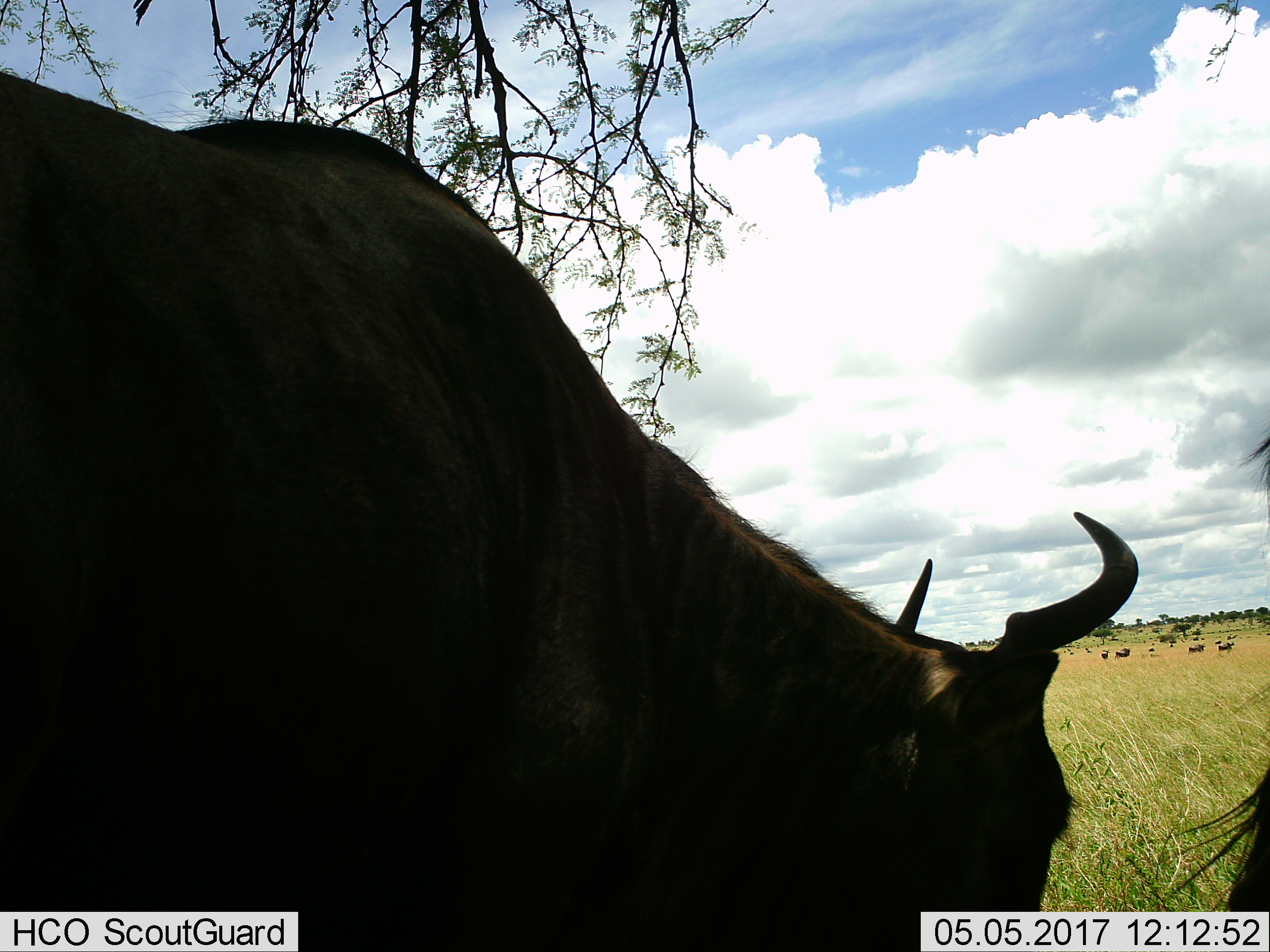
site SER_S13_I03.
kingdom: Animalia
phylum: Chordata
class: Mammalia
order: Artiodactyla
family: Bovidae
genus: Connochaetes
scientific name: Connochaetes taurinus taurinus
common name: blue wildebeest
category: wildebeestblue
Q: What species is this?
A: Wildebeestblue (blue wildebeest) (Connochaetes taurinus taurinus).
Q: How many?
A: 6.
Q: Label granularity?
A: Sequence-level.